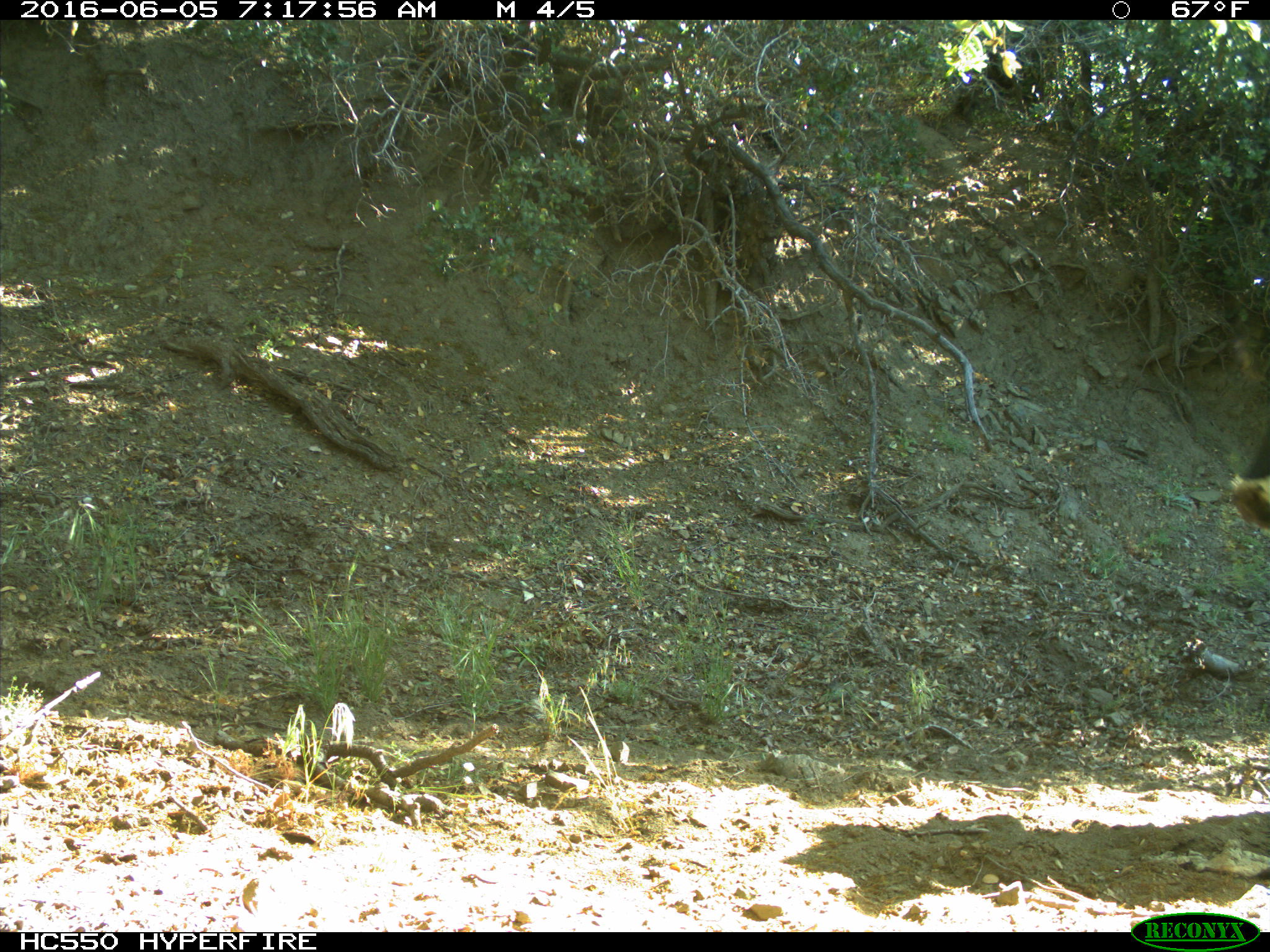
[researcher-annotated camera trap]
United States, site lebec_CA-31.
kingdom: Animalia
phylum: Chordata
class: Mammalia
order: Artiodactyla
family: Bovidae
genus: Bos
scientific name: Bos taurus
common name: domestic cow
Bos taurus (domestic cow).